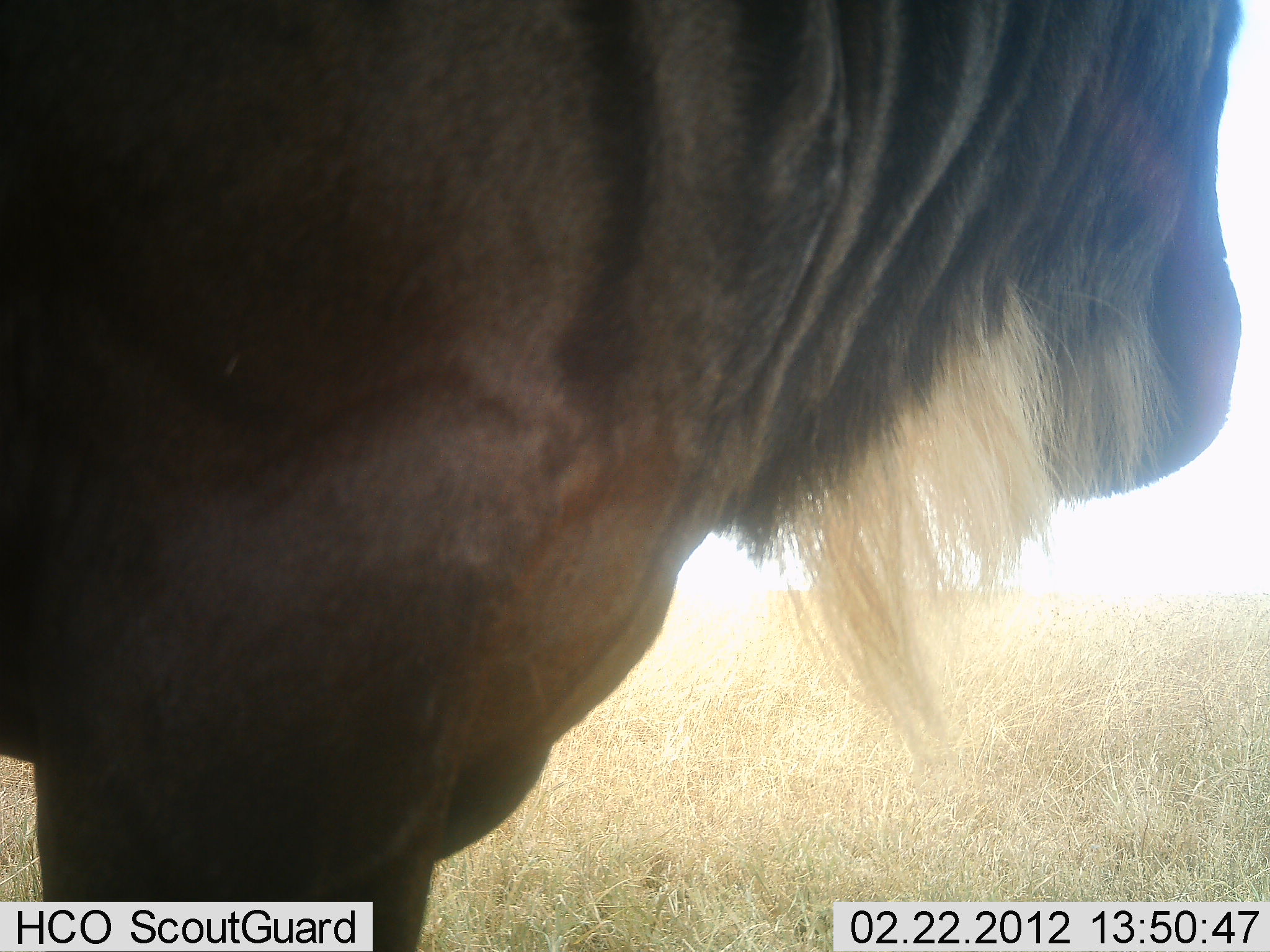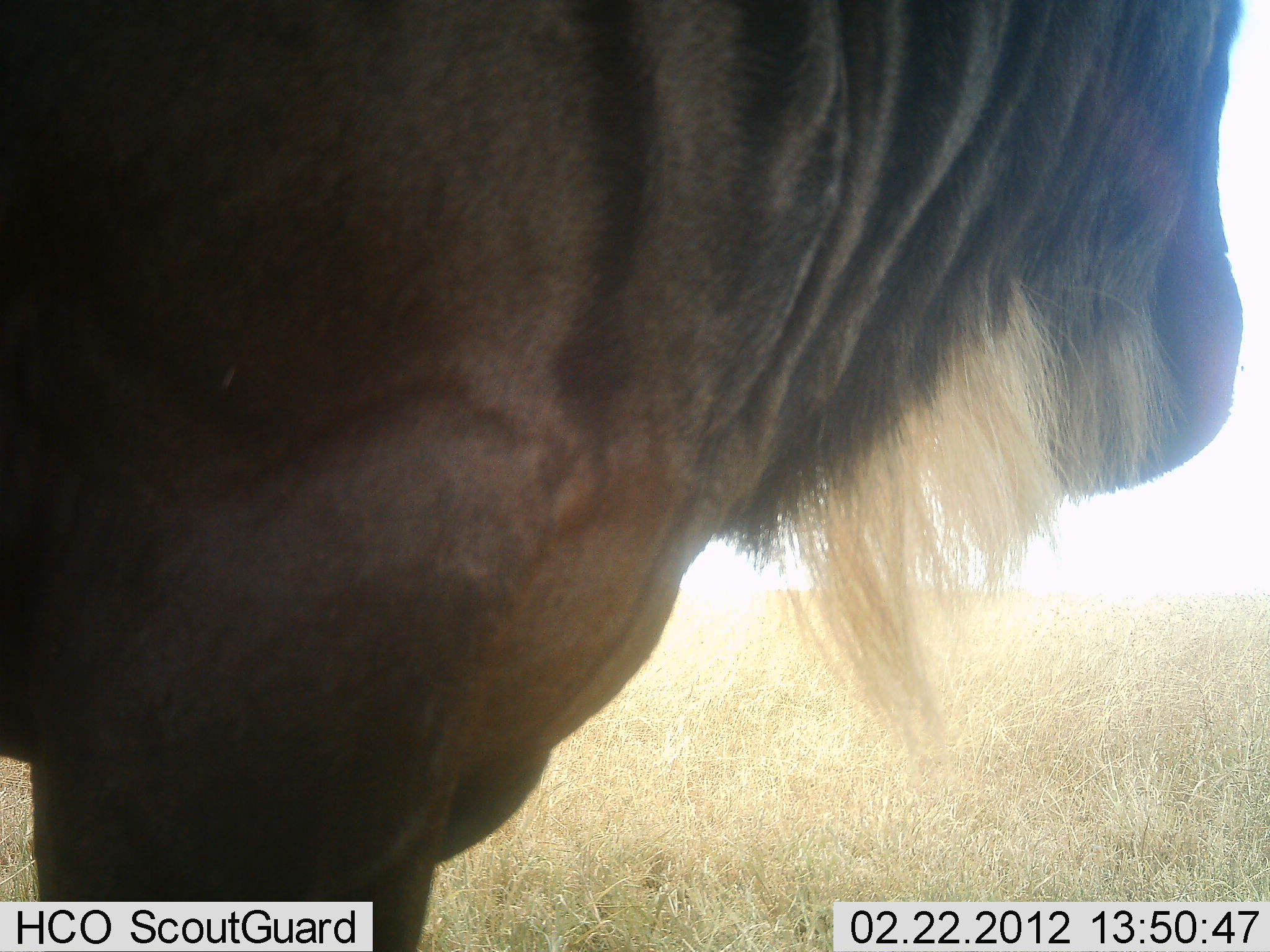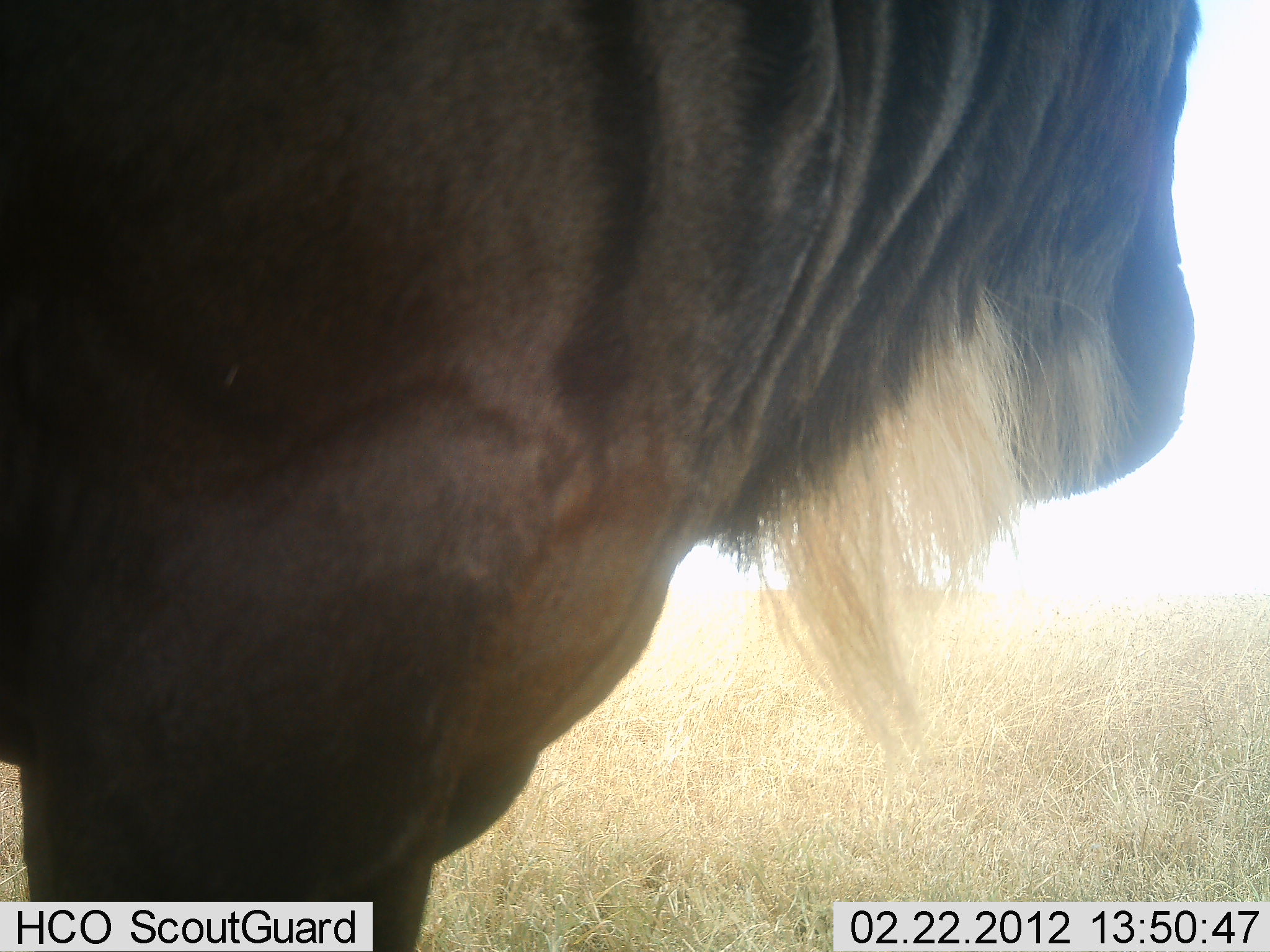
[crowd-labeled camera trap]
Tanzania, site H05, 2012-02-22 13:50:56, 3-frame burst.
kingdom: Animalia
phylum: Chordata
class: Mammalia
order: Artiodactyla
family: Bovidae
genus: Connochaetes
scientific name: Connochaetes taurinus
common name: blue wildebeest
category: wildebeest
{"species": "wildebeest (blue wildebeest) (Connochaetes taurinus)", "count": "1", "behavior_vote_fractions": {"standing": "100%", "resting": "0%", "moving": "0%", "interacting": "0%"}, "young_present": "0%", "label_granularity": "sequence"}